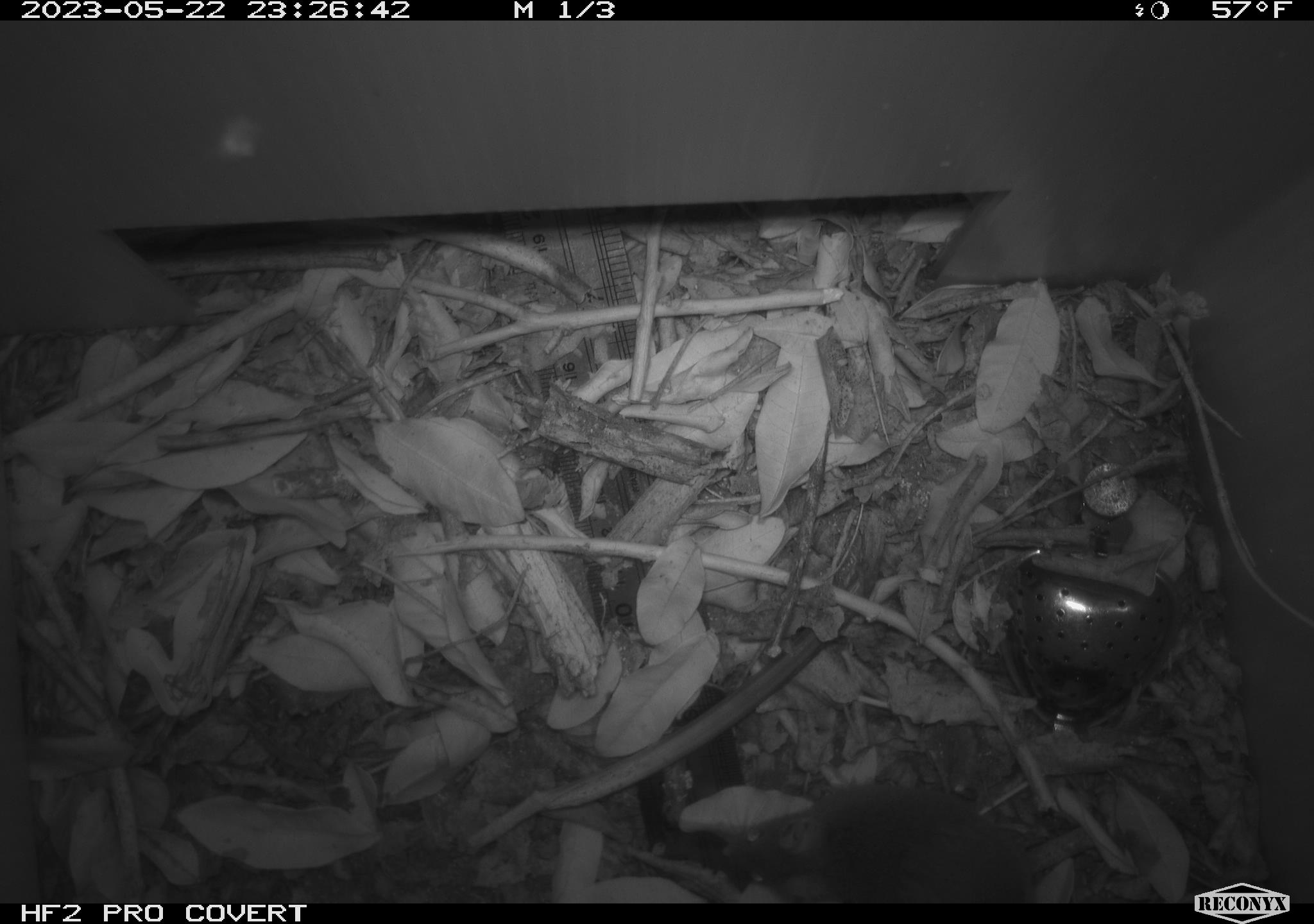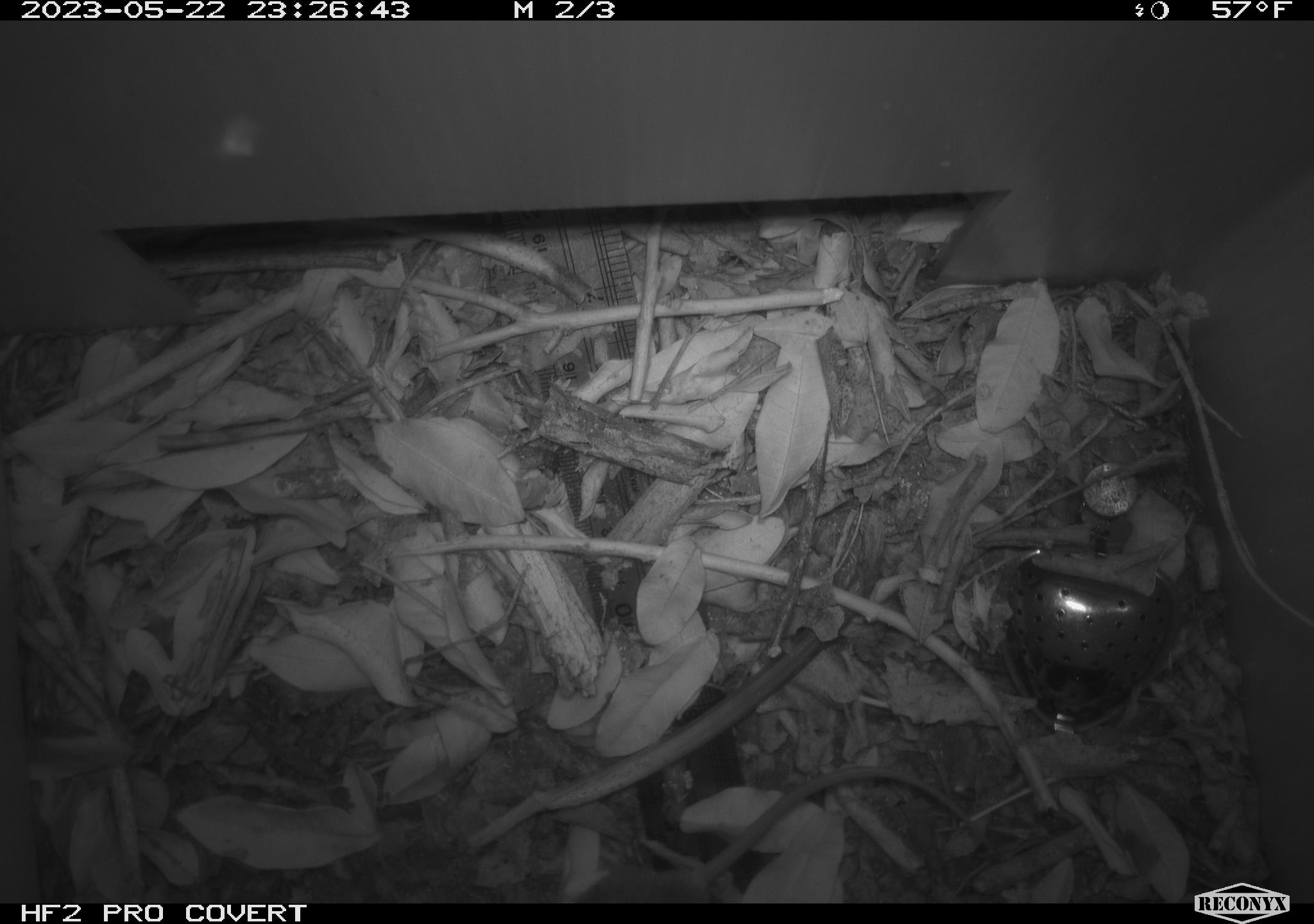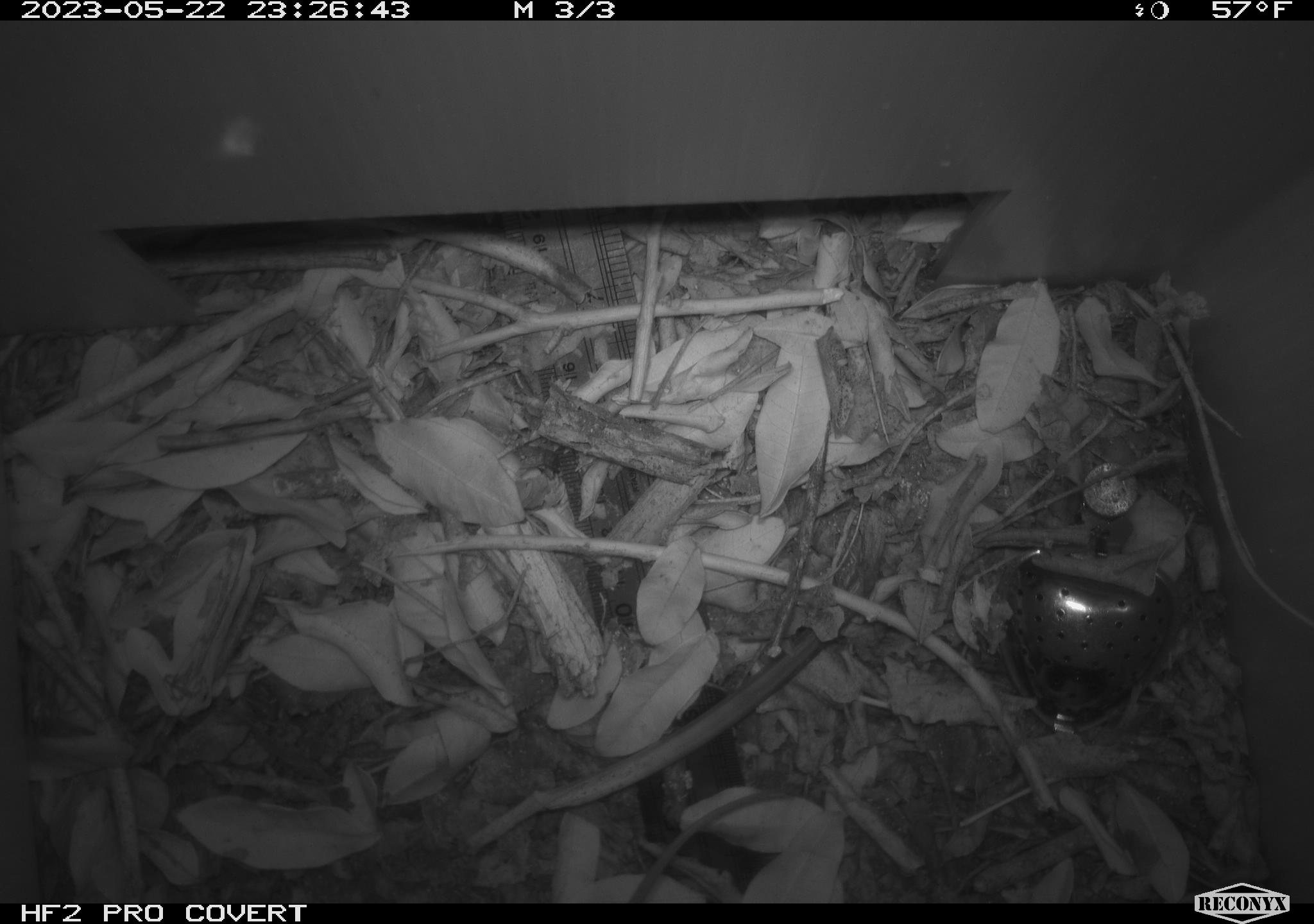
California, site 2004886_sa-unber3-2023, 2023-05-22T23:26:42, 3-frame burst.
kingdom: Animalia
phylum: Chordata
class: Mammalia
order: Rodentia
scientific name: Rodentia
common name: mouse species